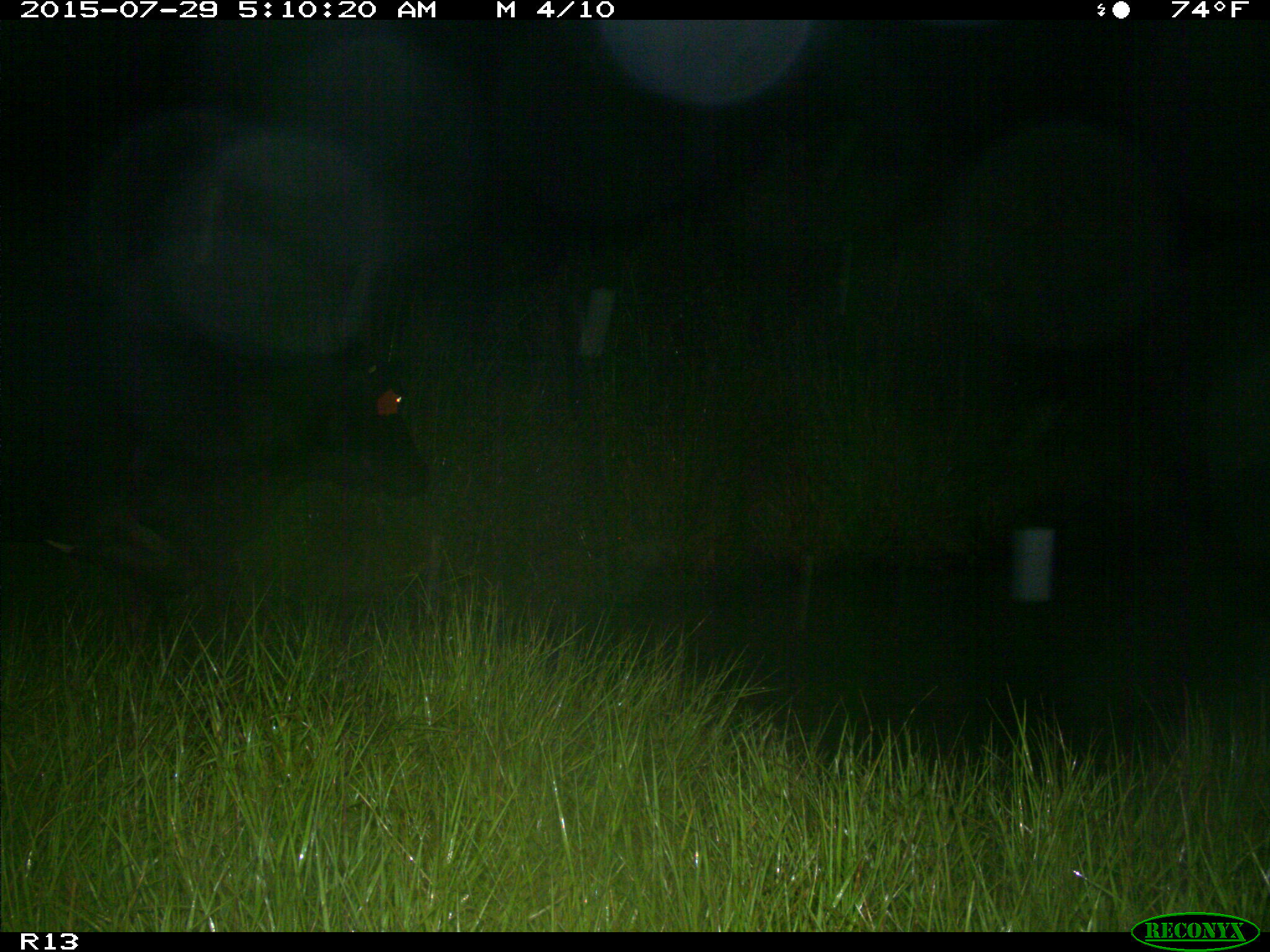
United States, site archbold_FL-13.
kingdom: Animalia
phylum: Chordata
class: Mammalia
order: Artiodactyla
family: Bovidae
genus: Bos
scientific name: Bos taurus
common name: domestic cow